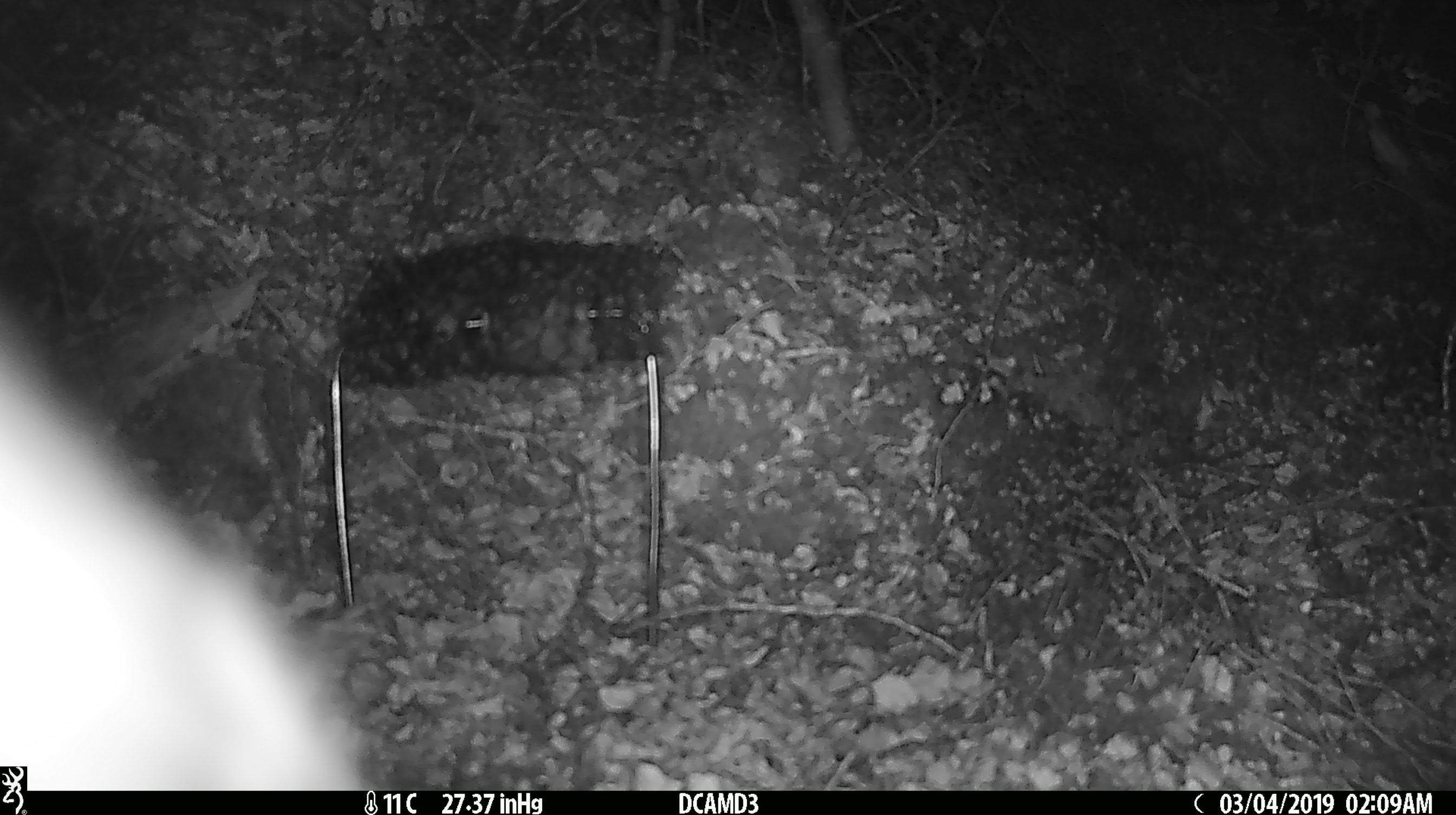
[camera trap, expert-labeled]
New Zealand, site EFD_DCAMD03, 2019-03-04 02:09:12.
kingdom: Animalia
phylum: Chordata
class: Mammalia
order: Diprotodontia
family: Phalangeridae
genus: Trichosurus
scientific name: Trichosurus vulpecula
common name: common brushtail possum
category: possum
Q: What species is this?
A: Possum (common brushtail possum) (Trichosurus vulpecula).